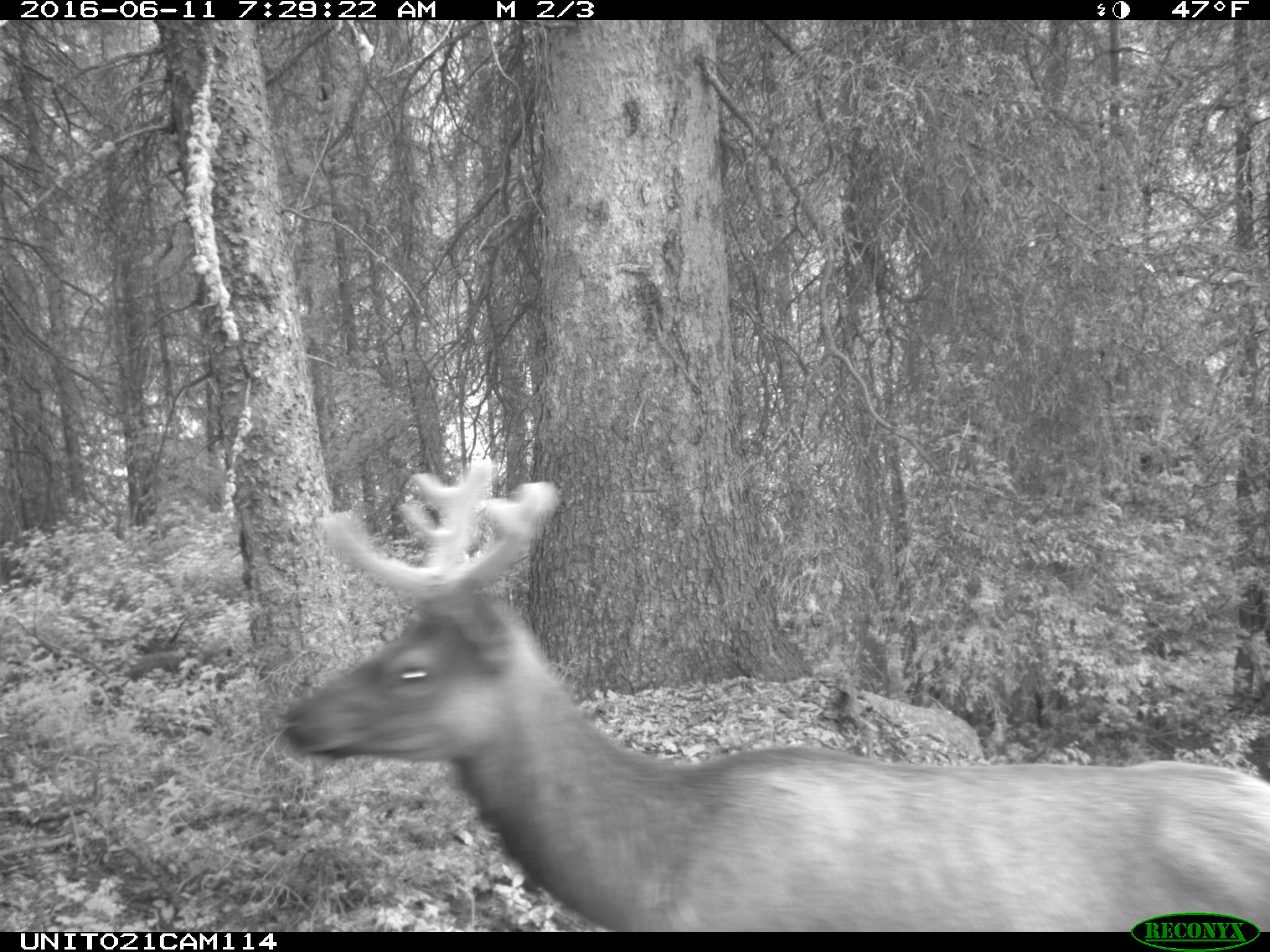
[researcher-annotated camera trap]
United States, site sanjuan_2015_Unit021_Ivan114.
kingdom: Animalia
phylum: Chordata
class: Mammalia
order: Artiodactyla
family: Cervidae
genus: Cervus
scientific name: Cervus elaphus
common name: red deer